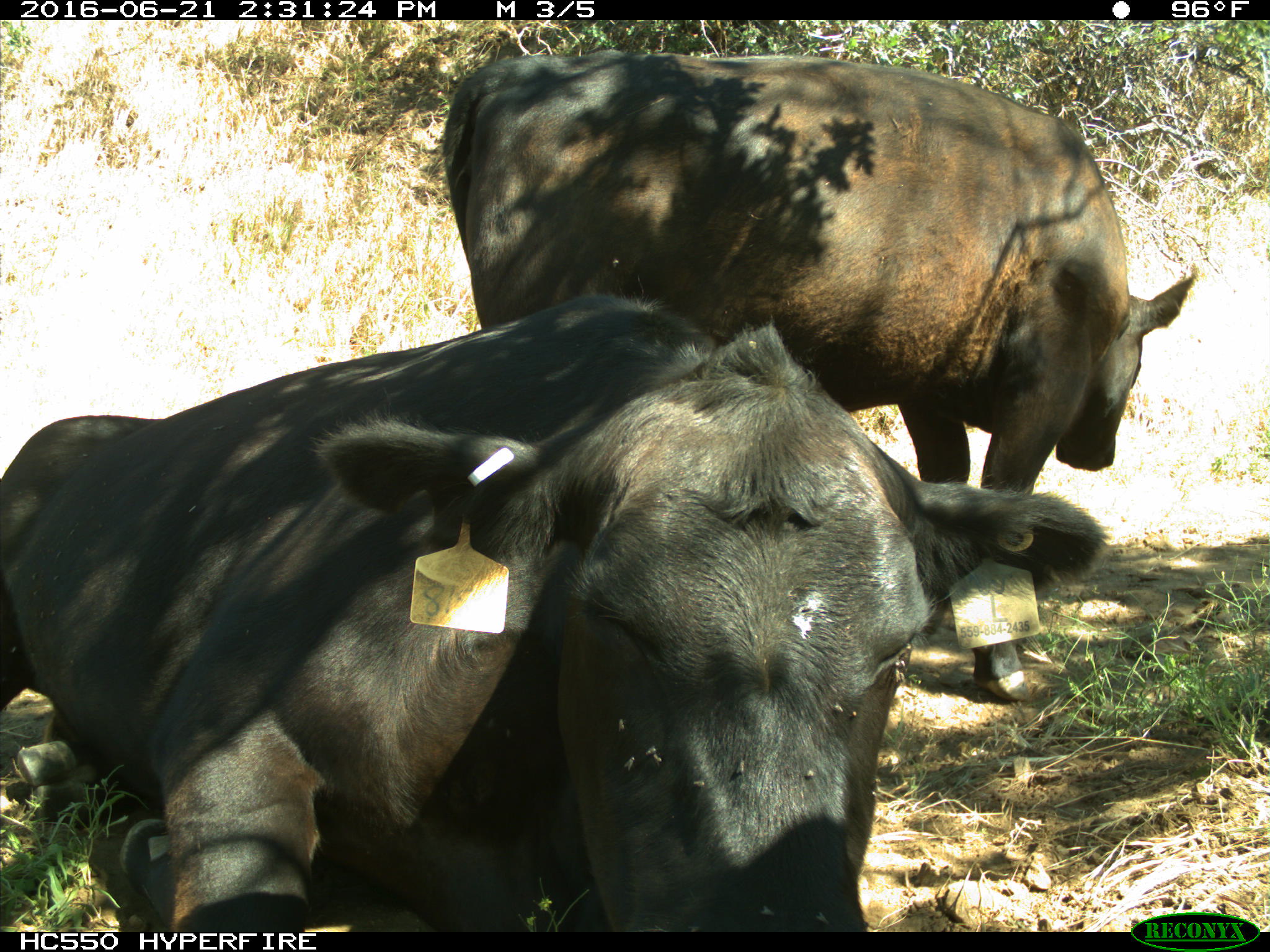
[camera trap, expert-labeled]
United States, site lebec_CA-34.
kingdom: Animalia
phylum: Chordata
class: Mammalia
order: Artiodactyla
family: Bovidae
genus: Bos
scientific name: Bos taurus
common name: domestic cow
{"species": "Bos taurus (domestic cow)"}